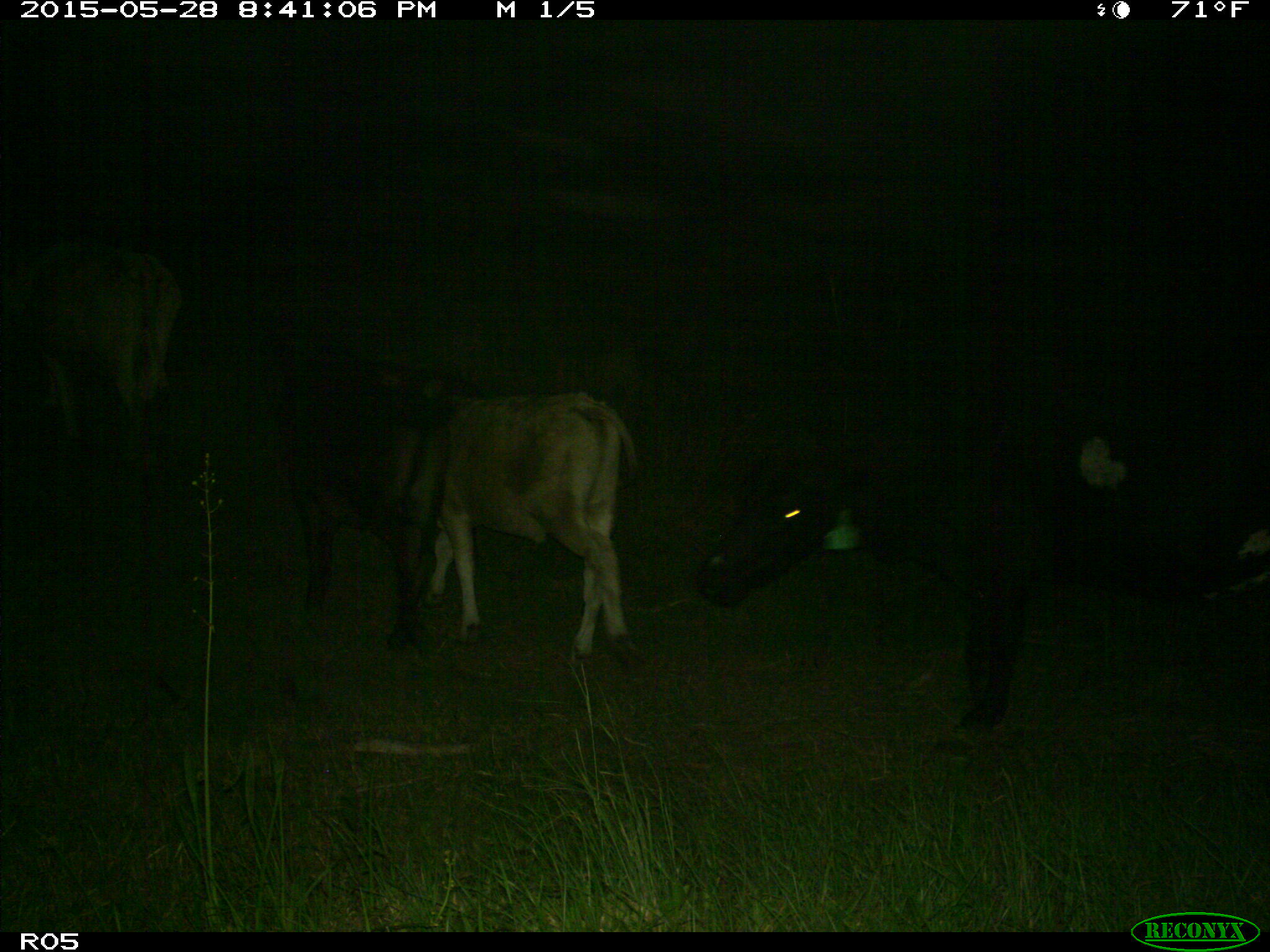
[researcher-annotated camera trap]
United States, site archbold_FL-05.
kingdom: Animalia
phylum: Chordata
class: Mammalia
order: Artiodactyla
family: Bovidae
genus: Bos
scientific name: Bos taurus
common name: domestic cow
Bos taurus (domestic cow).